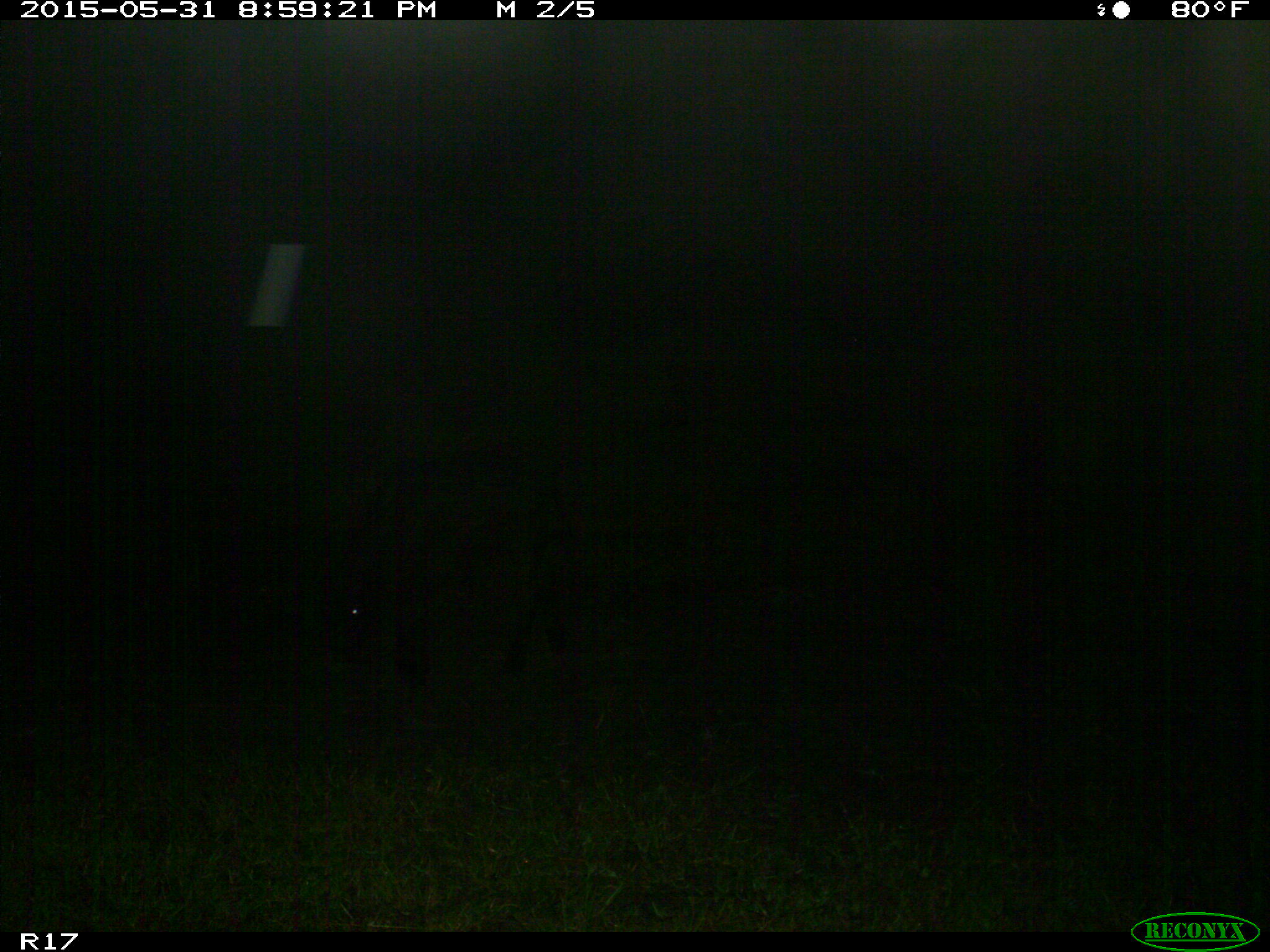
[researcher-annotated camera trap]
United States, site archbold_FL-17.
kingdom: Animalia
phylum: Chordata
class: Mammalia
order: Artiodactyla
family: Bovidae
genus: Bos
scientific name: Bos taurus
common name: domestic cow